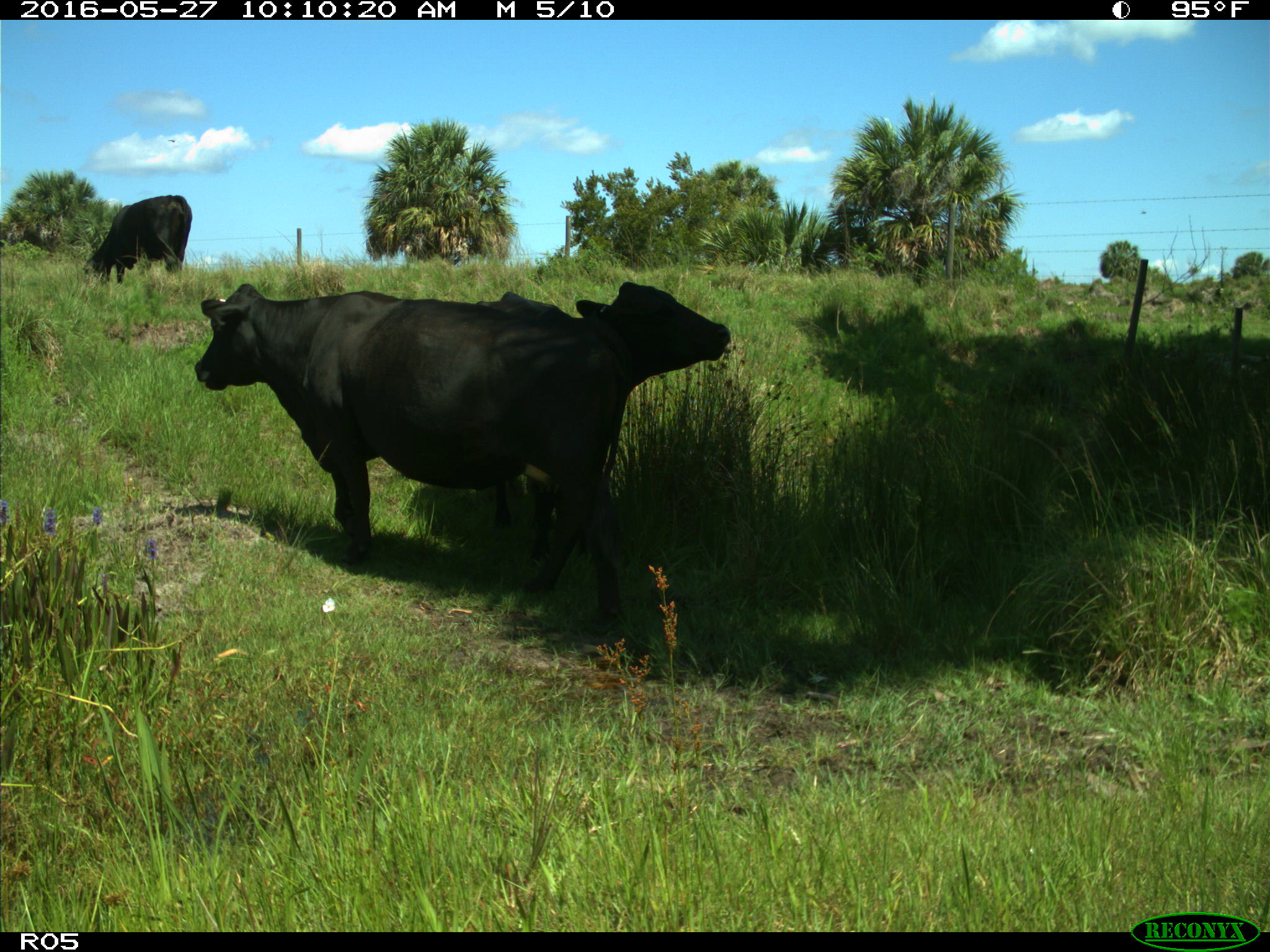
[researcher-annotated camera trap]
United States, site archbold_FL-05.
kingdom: Animalia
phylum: Chordata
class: Mammalia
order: Artiodactyla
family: Bovidae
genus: Bos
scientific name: Bos taurus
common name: domestic cow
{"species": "Bos taurus (domestic cow)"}